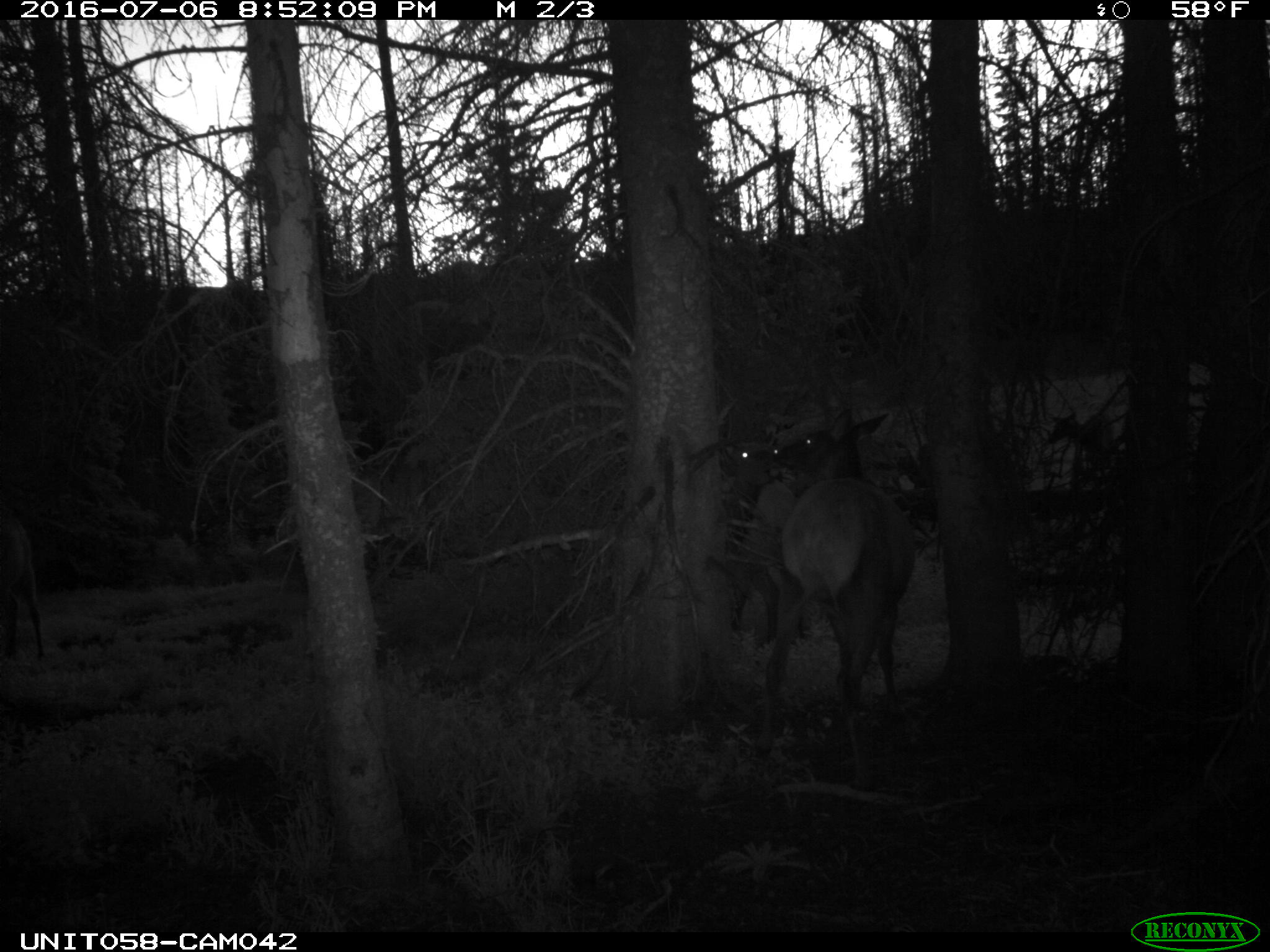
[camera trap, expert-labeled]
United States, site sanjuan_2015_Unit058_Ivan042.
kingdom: Animalia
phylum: Chordata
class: Mammalia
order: Artiodactyla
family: Cervidae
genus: Cervus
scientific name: Cervus elaphus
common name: red deer